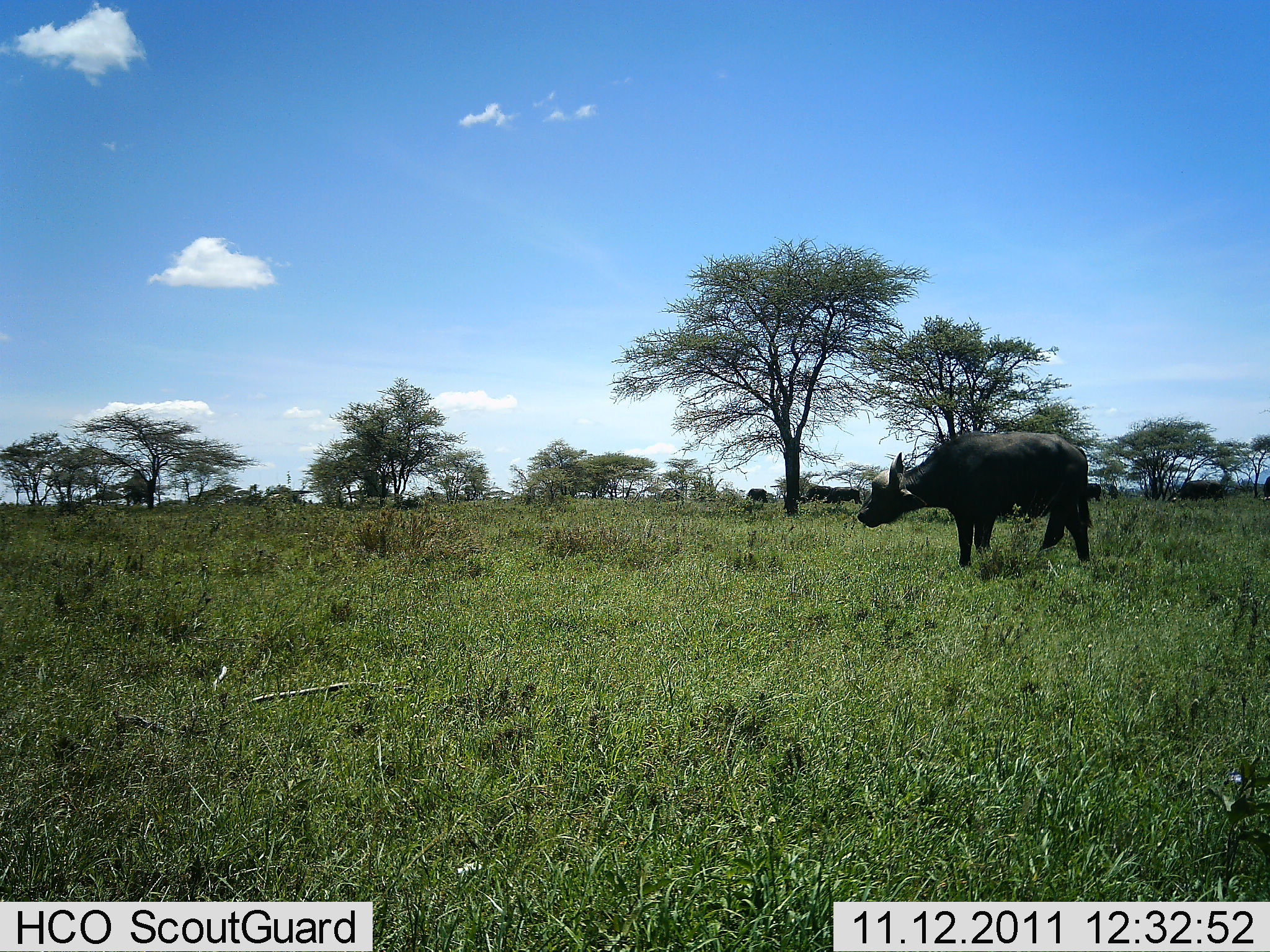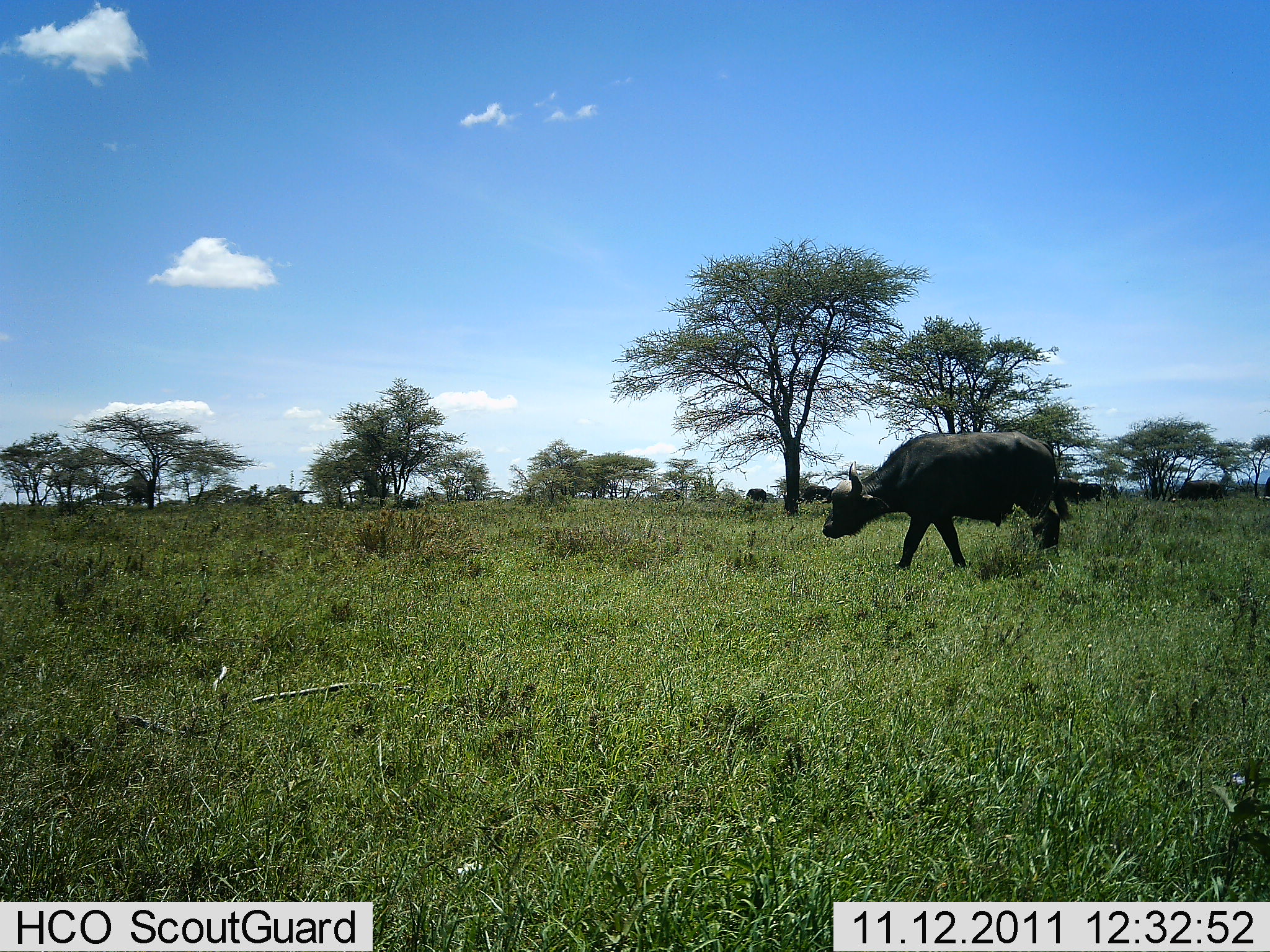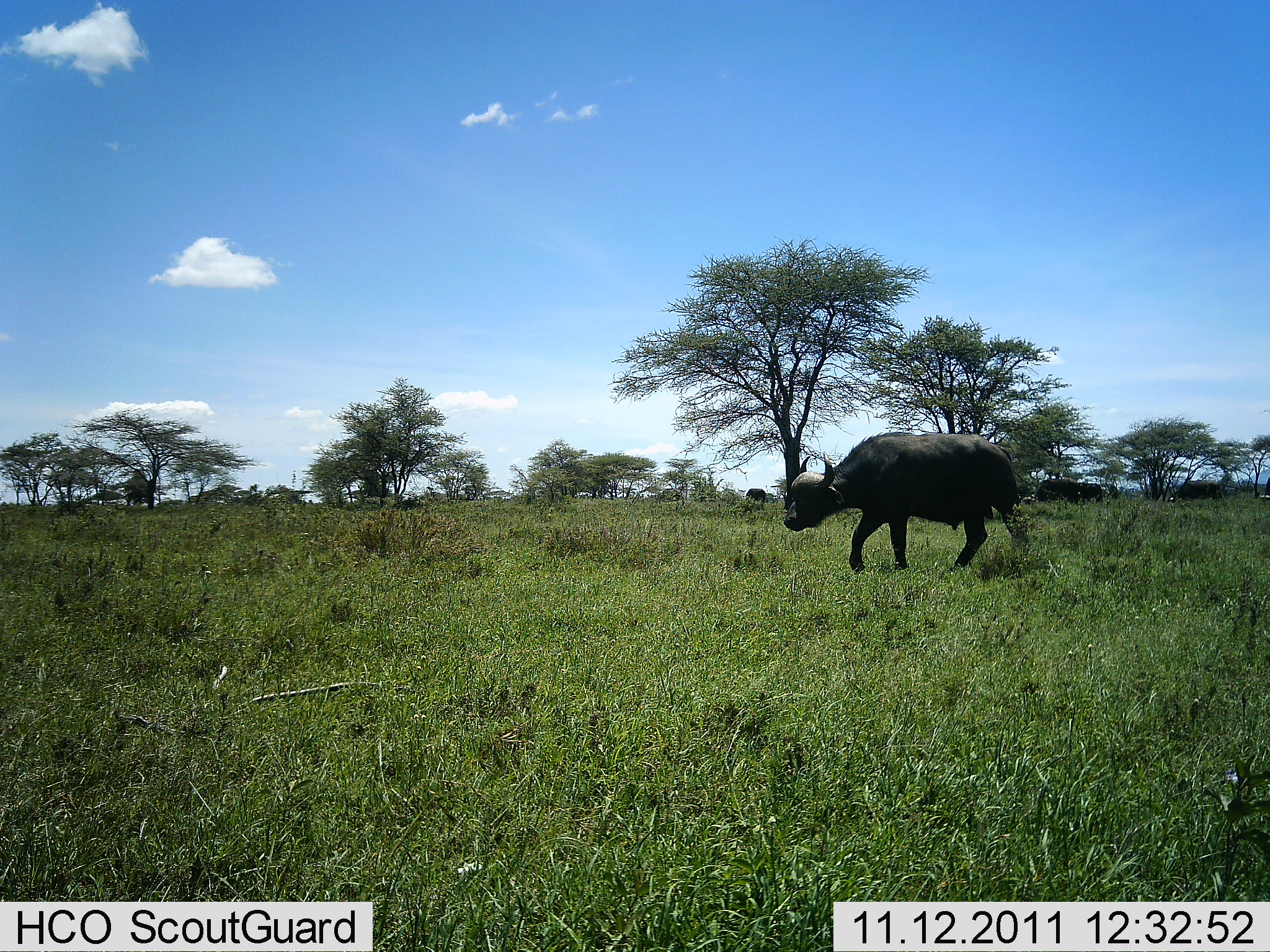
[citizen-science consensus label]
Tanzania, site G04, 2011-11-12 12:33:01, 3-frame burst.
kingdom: Animalia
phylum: Chordata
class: Mammalia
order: Artiodactyla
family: Bovidae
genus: Syncerus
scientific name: Syncerus caffer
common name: cape buffalo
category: buffalo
Buffalo (cape buffalo) (Syncerus caffer), count 4. Behavior (volunteer vote fractions): standing 47%, resting 0%, moving 73%, interacting 0%. Young present (vote fraction): 0%. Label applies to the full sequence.